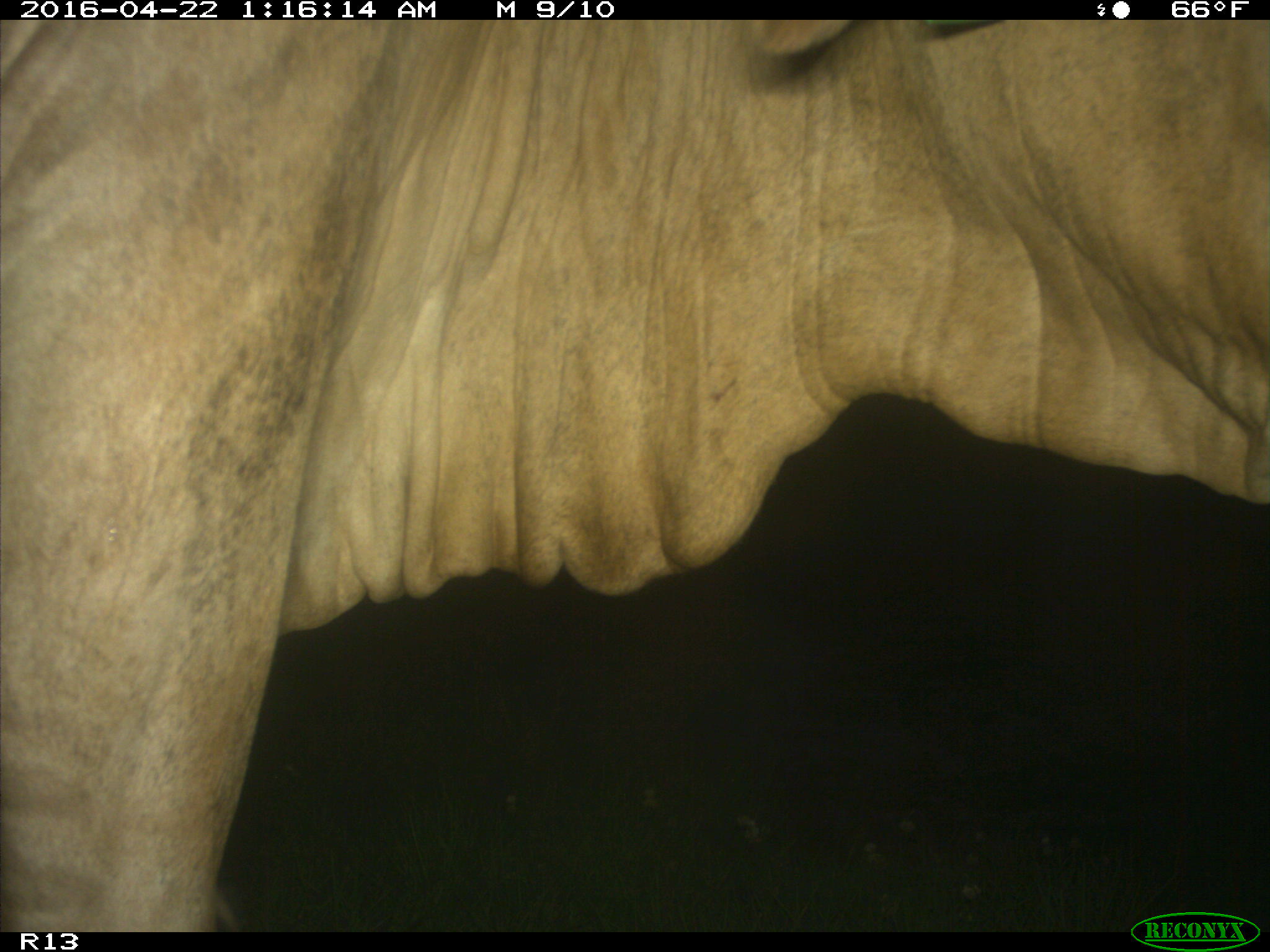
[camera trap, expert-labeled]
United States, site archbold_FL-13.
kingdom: Animalia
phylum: Chordata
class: Mammalia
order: Artiodactyla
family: Bovidae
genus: Bos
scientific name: Bos taurus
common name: domestic cow